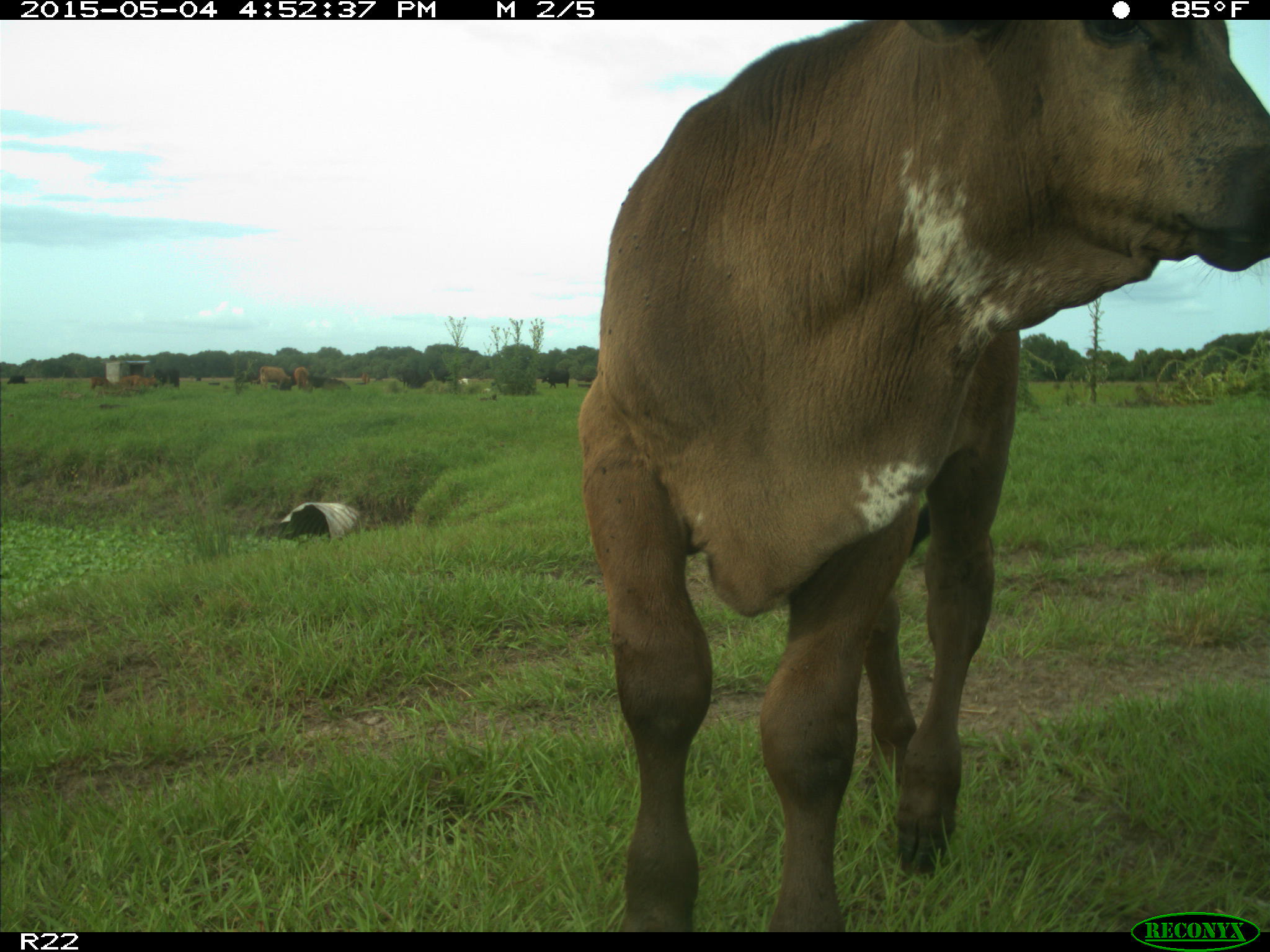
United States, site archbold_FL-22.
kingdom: Animalia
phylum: Chordata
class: Mammalia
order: Artiodactyla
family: Bovidae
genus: Bos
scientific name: Bos taurus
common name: domestic cow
Bos taurus (domestic cow).